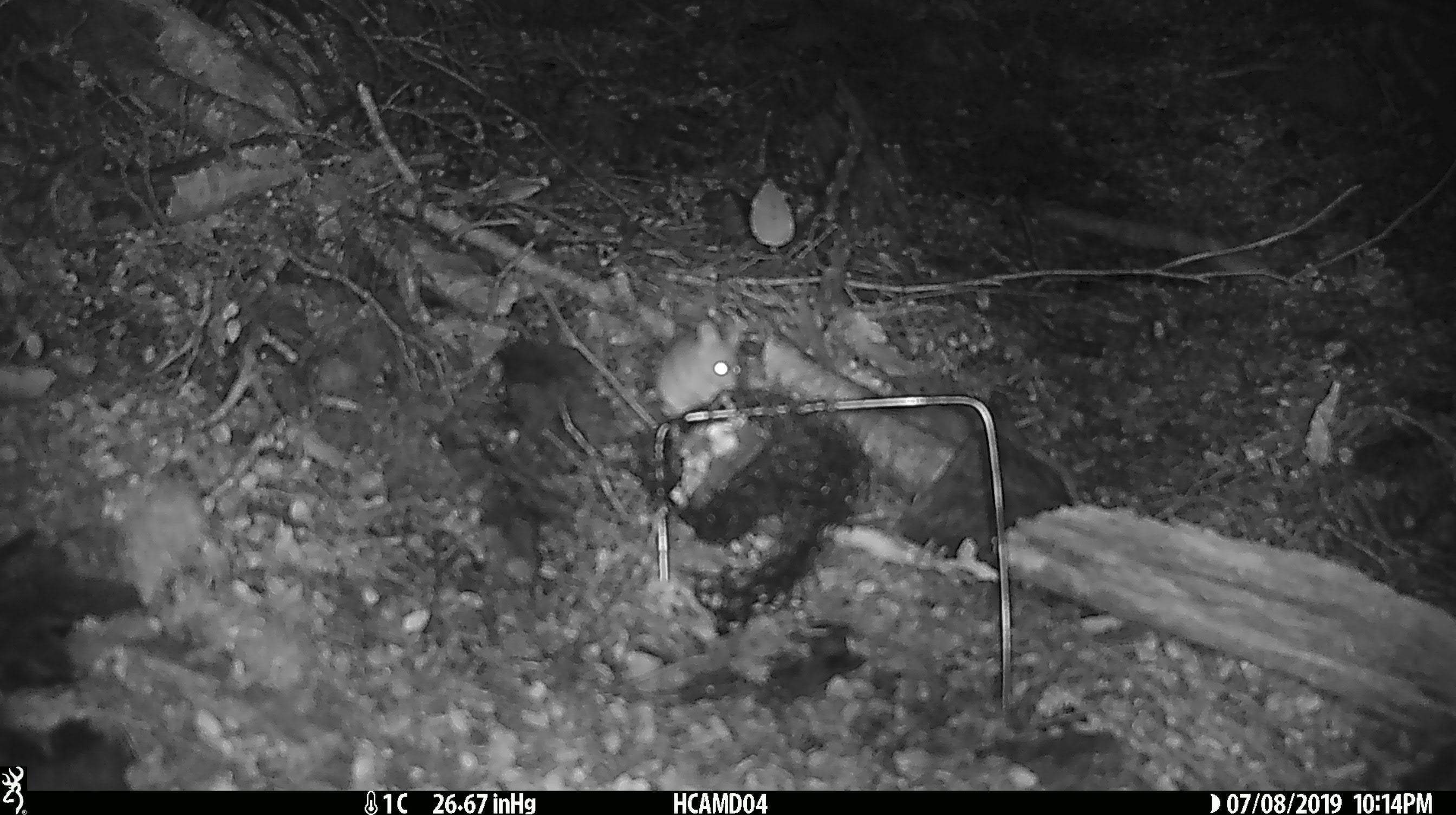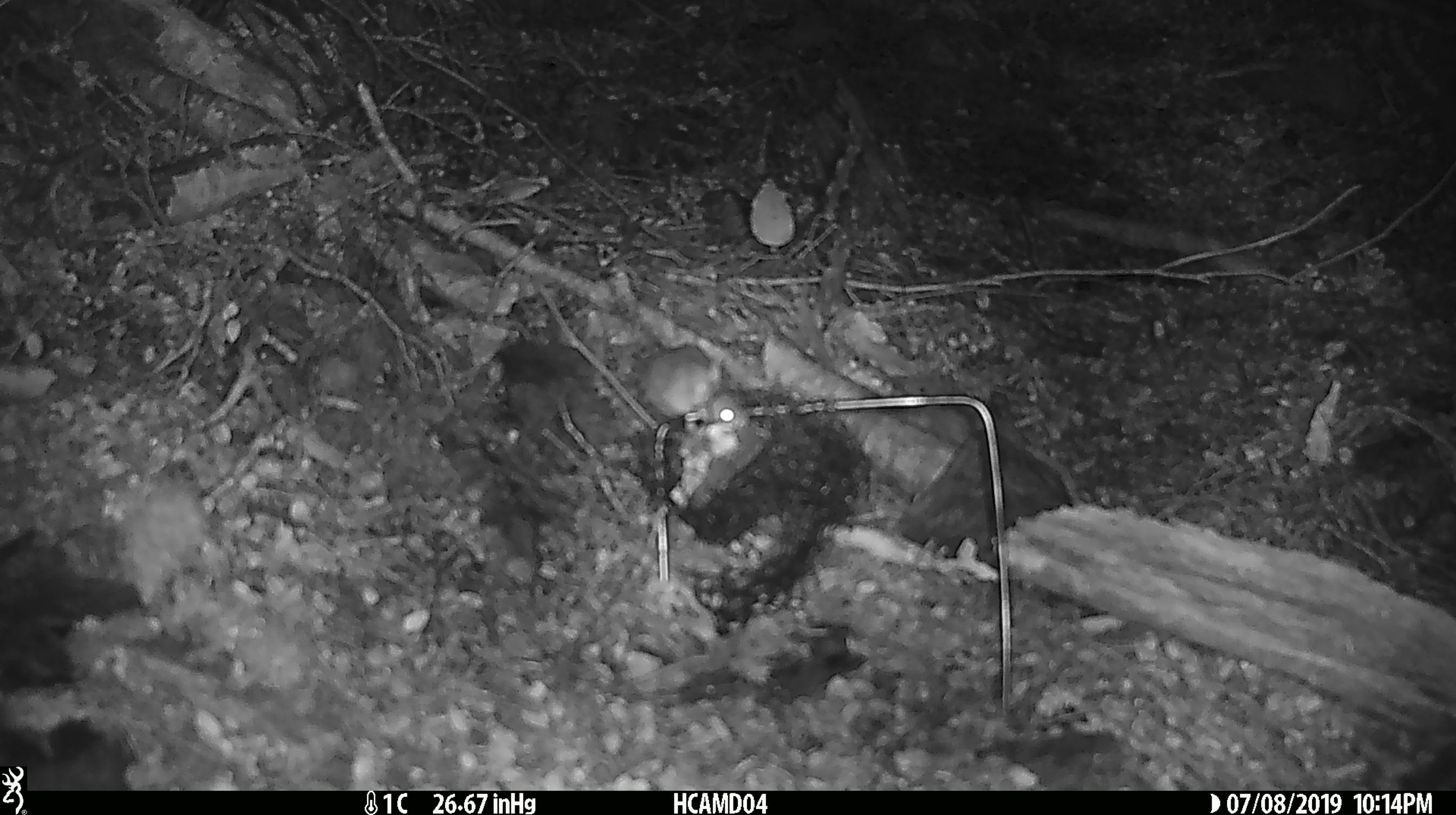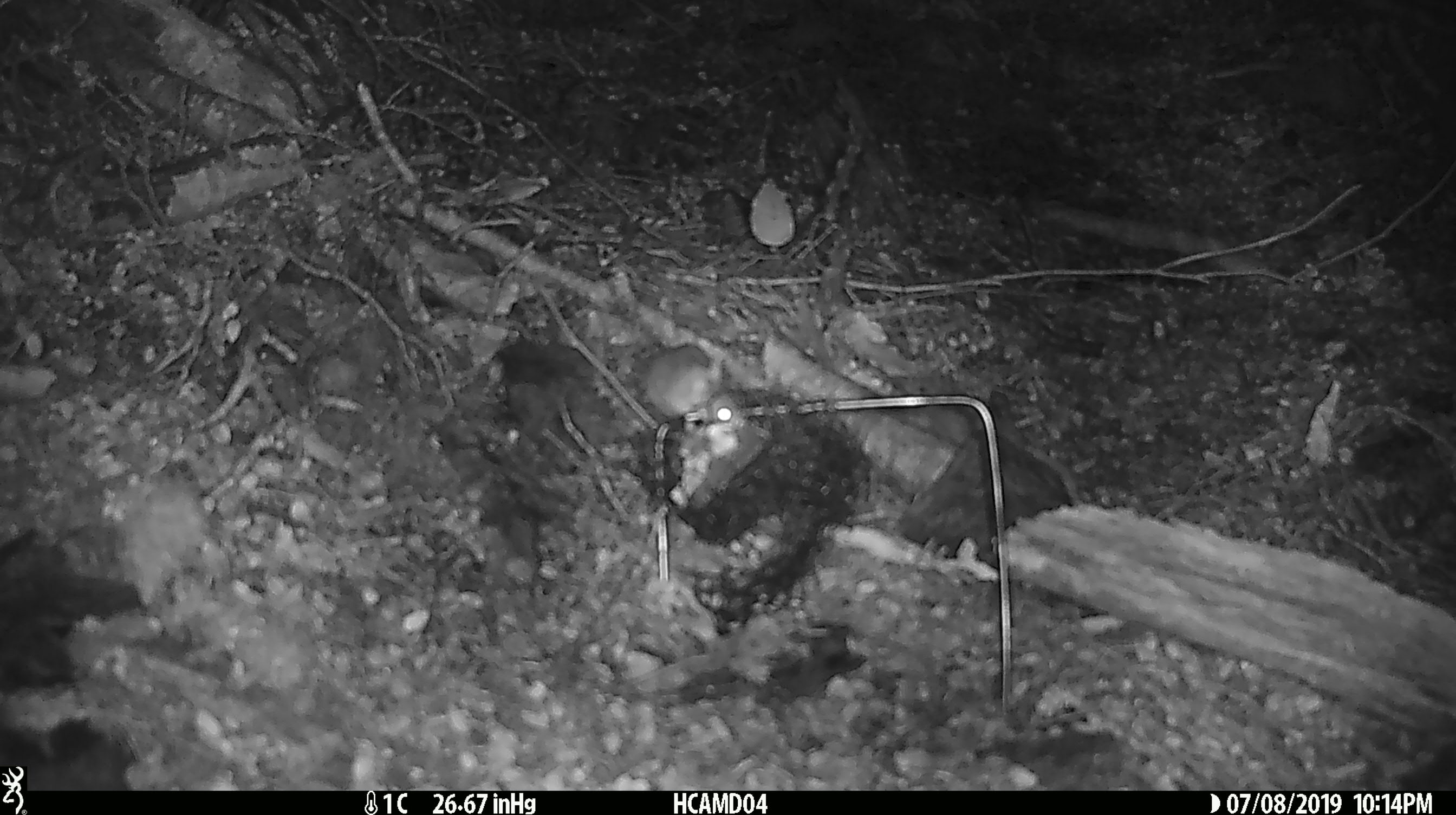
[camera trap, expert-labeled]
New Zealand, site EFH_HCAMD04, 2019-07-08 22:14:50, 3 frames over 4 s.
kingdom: Animalia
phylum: Chordata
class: Mammalia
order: Rodentia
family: Muridae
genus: Mus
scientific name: Mus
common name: mouse